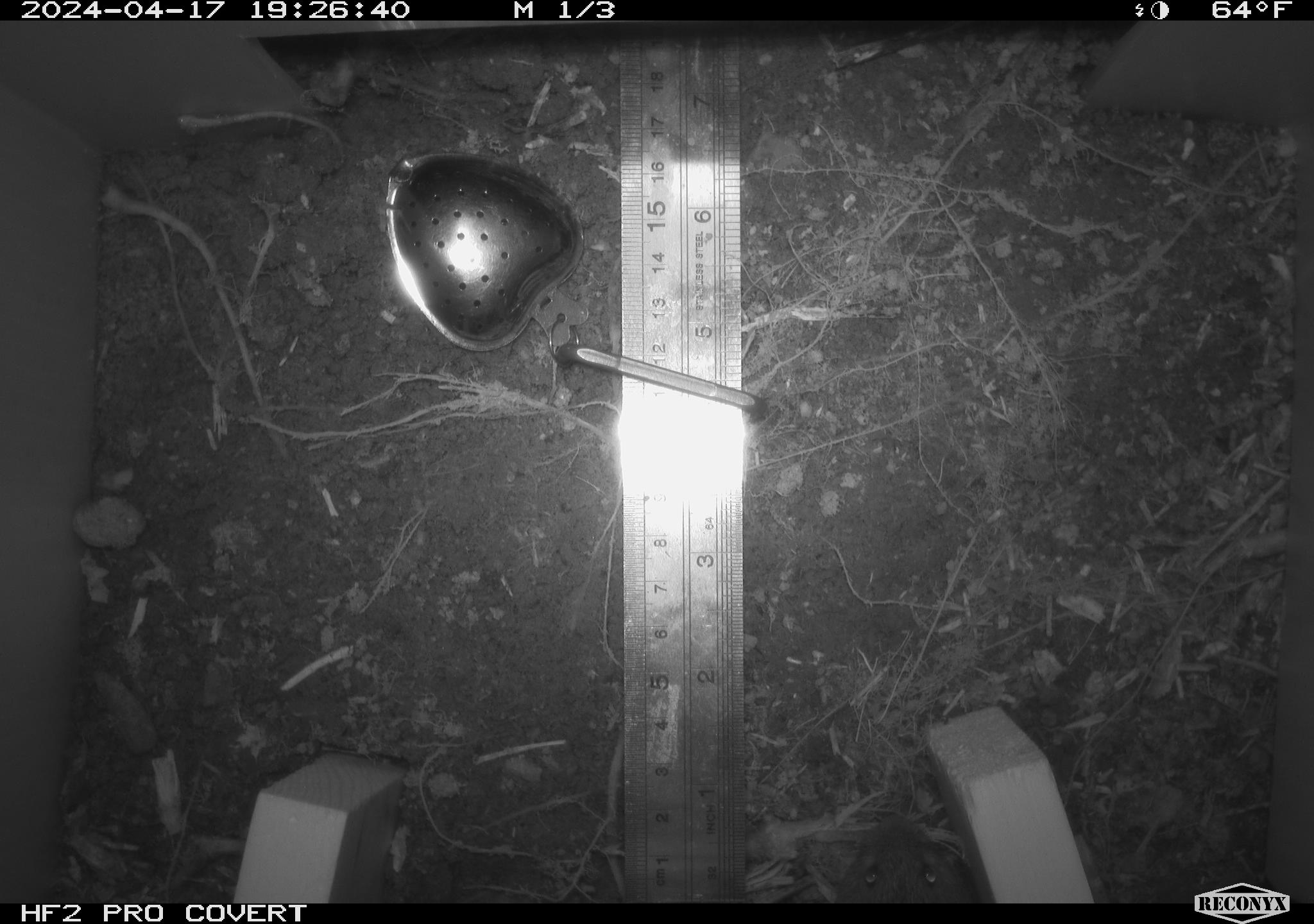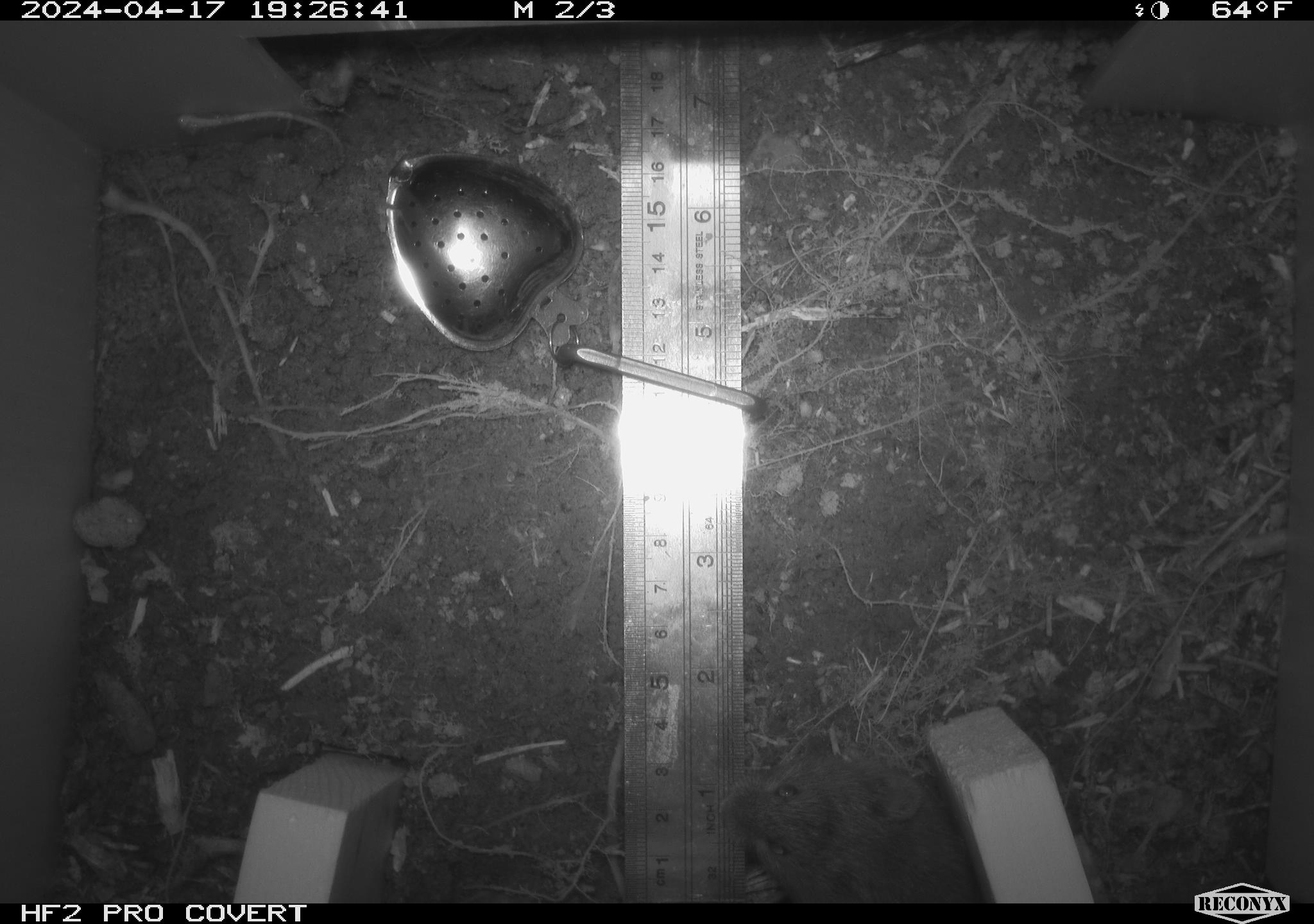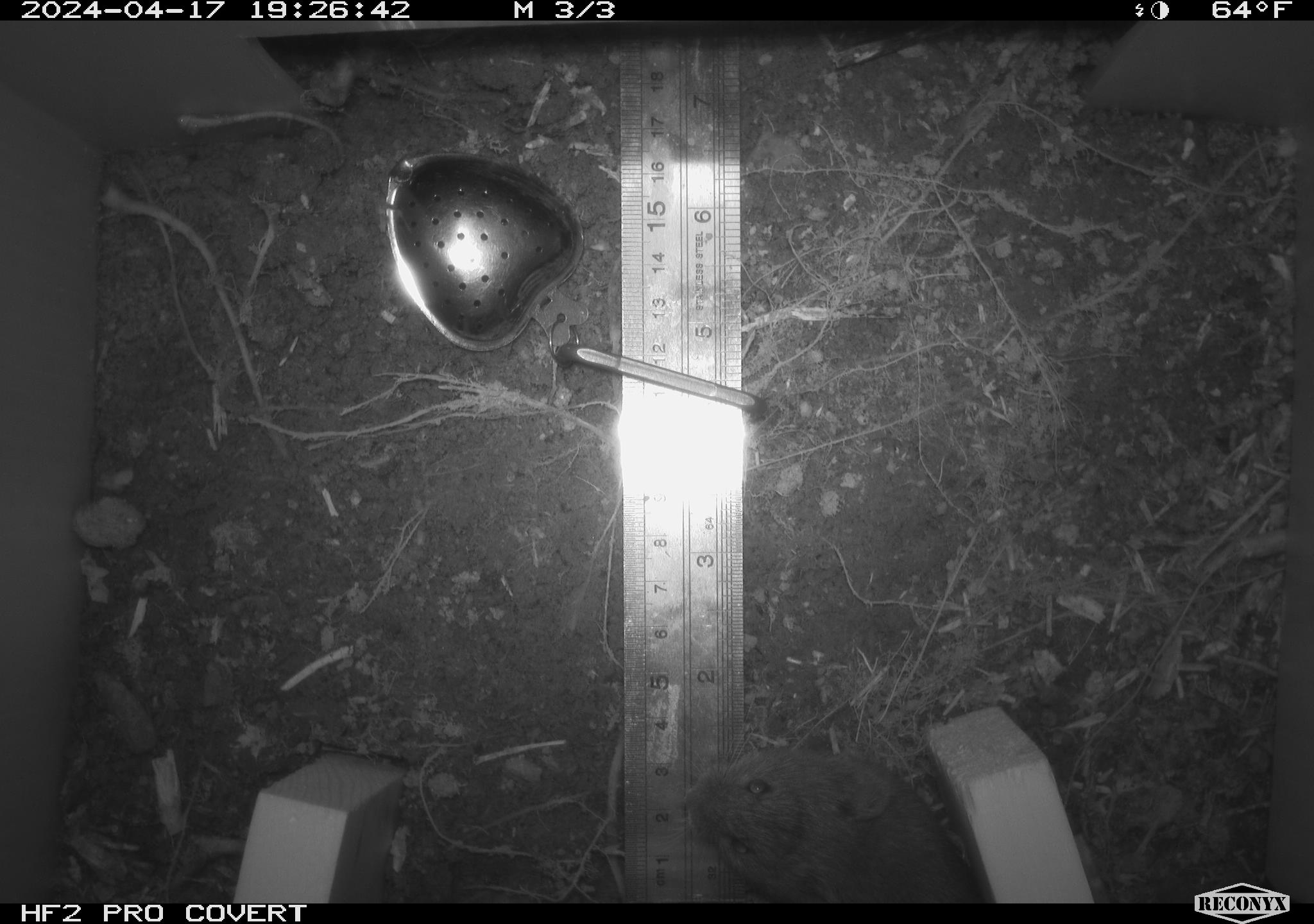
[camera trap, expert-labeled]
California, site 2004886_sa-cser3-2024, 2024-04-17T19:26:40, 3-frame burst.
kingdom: Animalia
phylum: Chordata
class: Mammalia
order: Rodentia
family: Cricetidae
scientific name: Cricetidae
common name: hamsters, voles, lemmings, and allies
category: cricetidae family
Cricetidae family (hamsters, voles, lemmings, and allies) (Cricetidae).